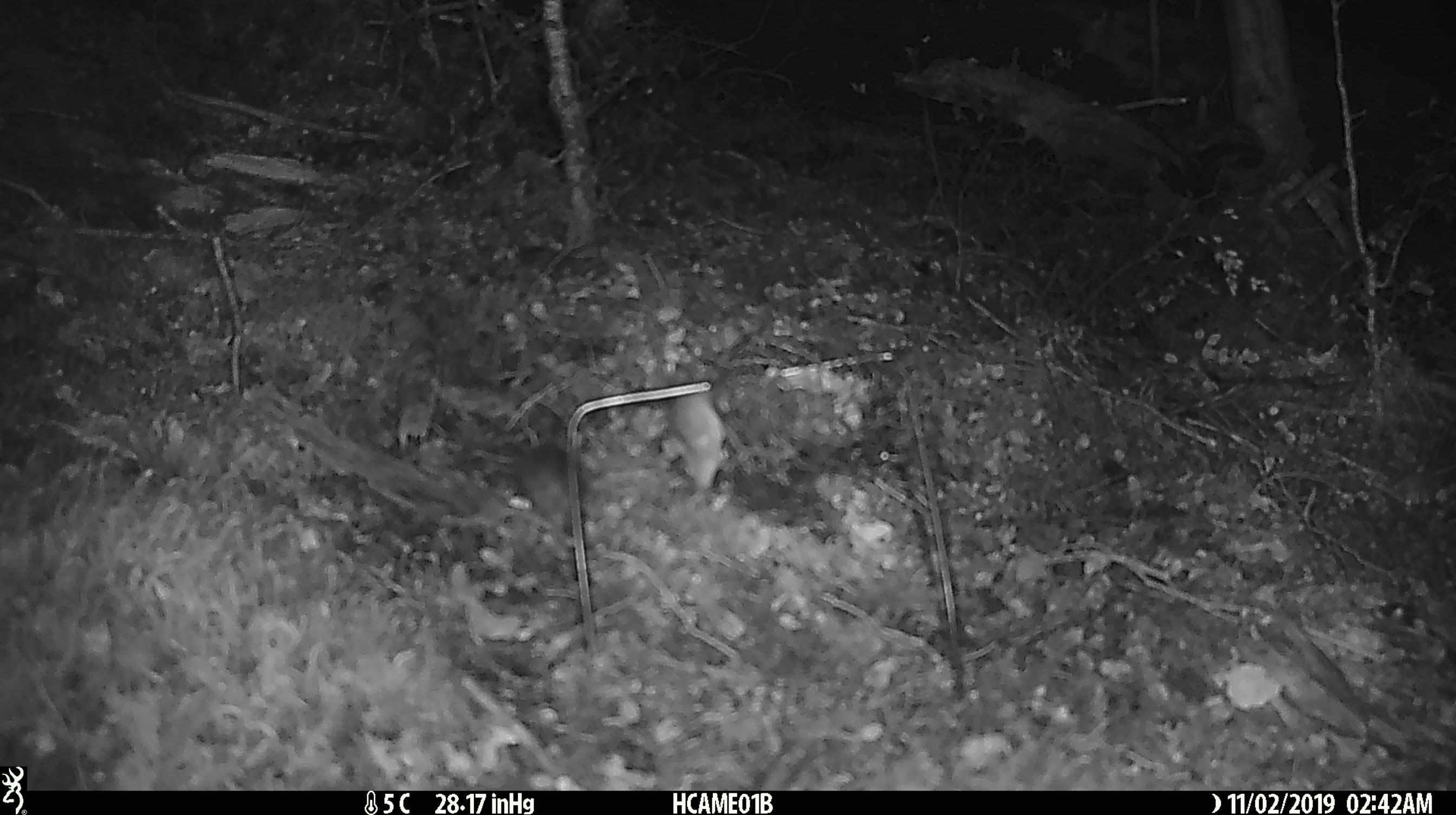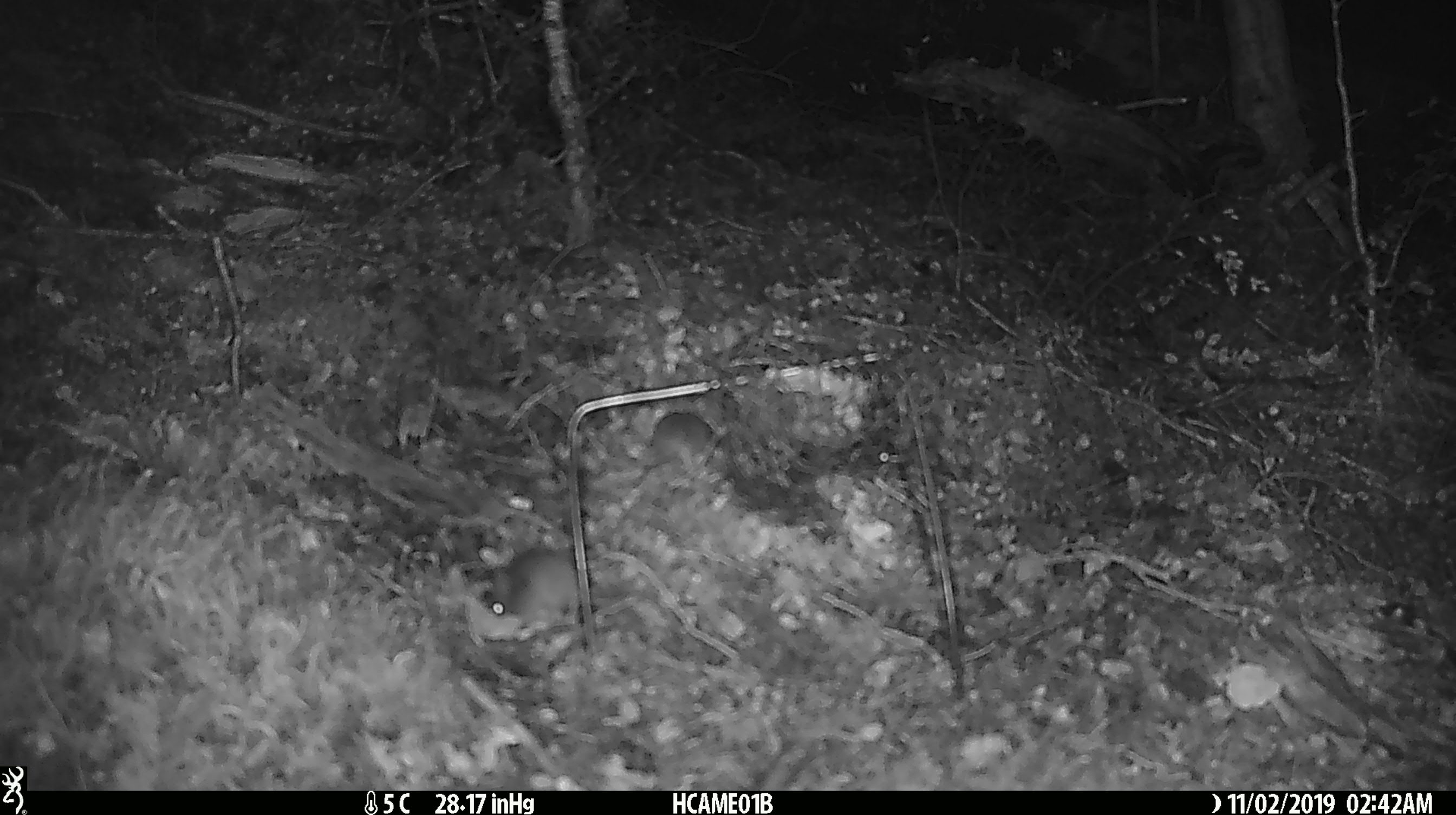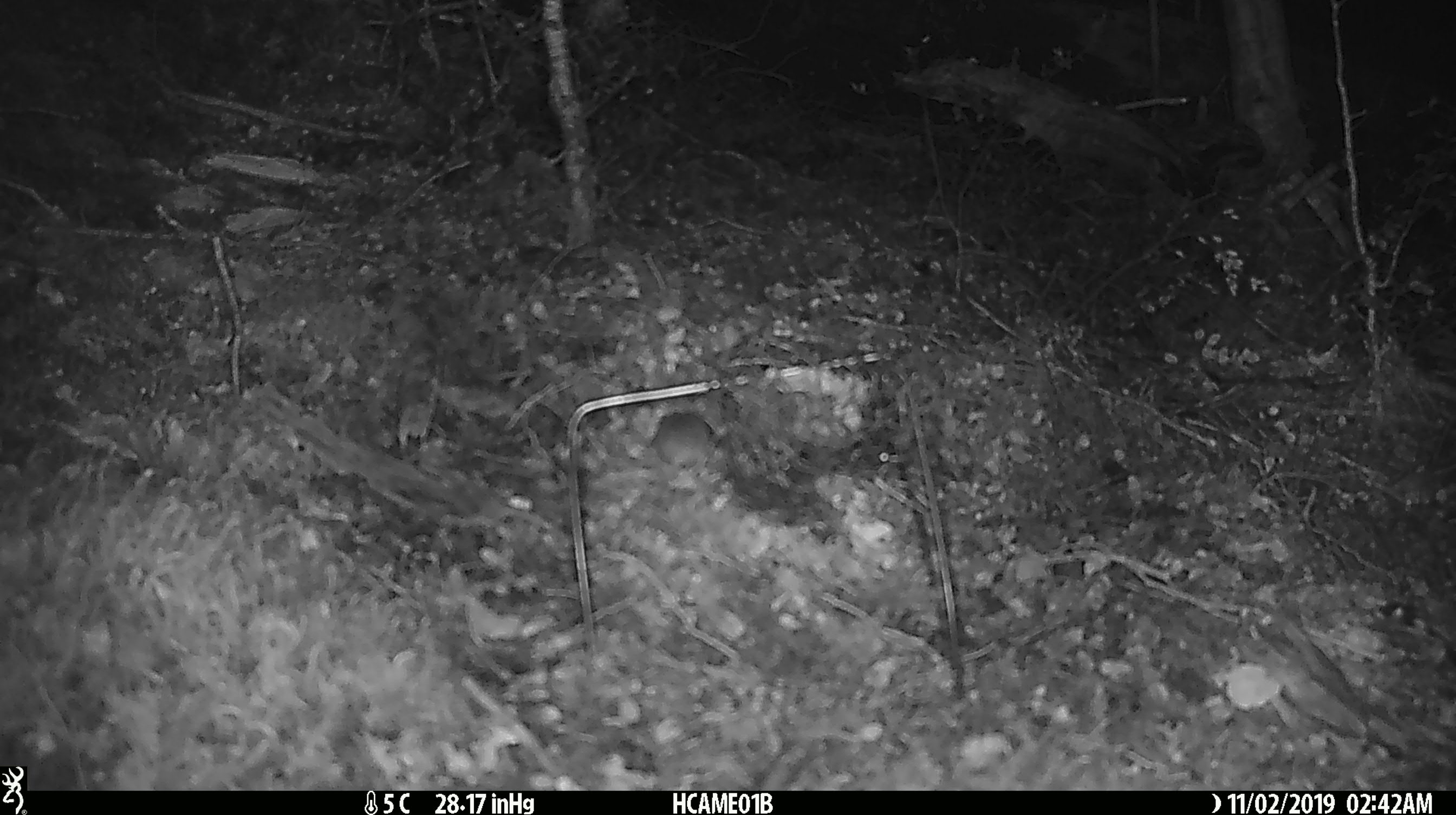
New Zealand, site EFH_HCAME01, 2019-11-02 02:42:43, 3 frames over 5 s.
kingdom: Animalia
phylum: Chordata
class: Mammalia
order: Rodentia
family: Muridae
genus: Mus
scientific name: Mus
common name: mouse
Mouse (Mus).